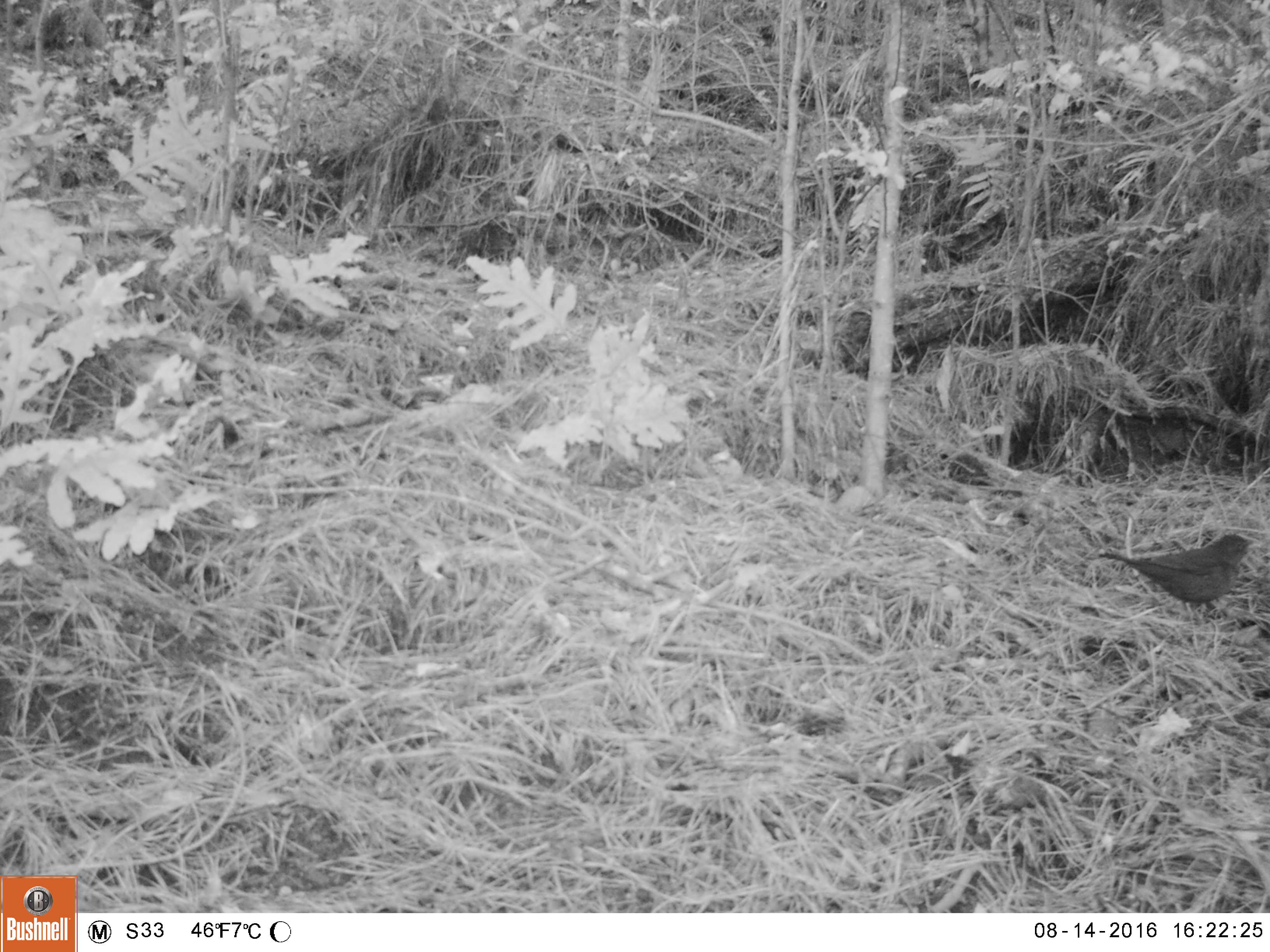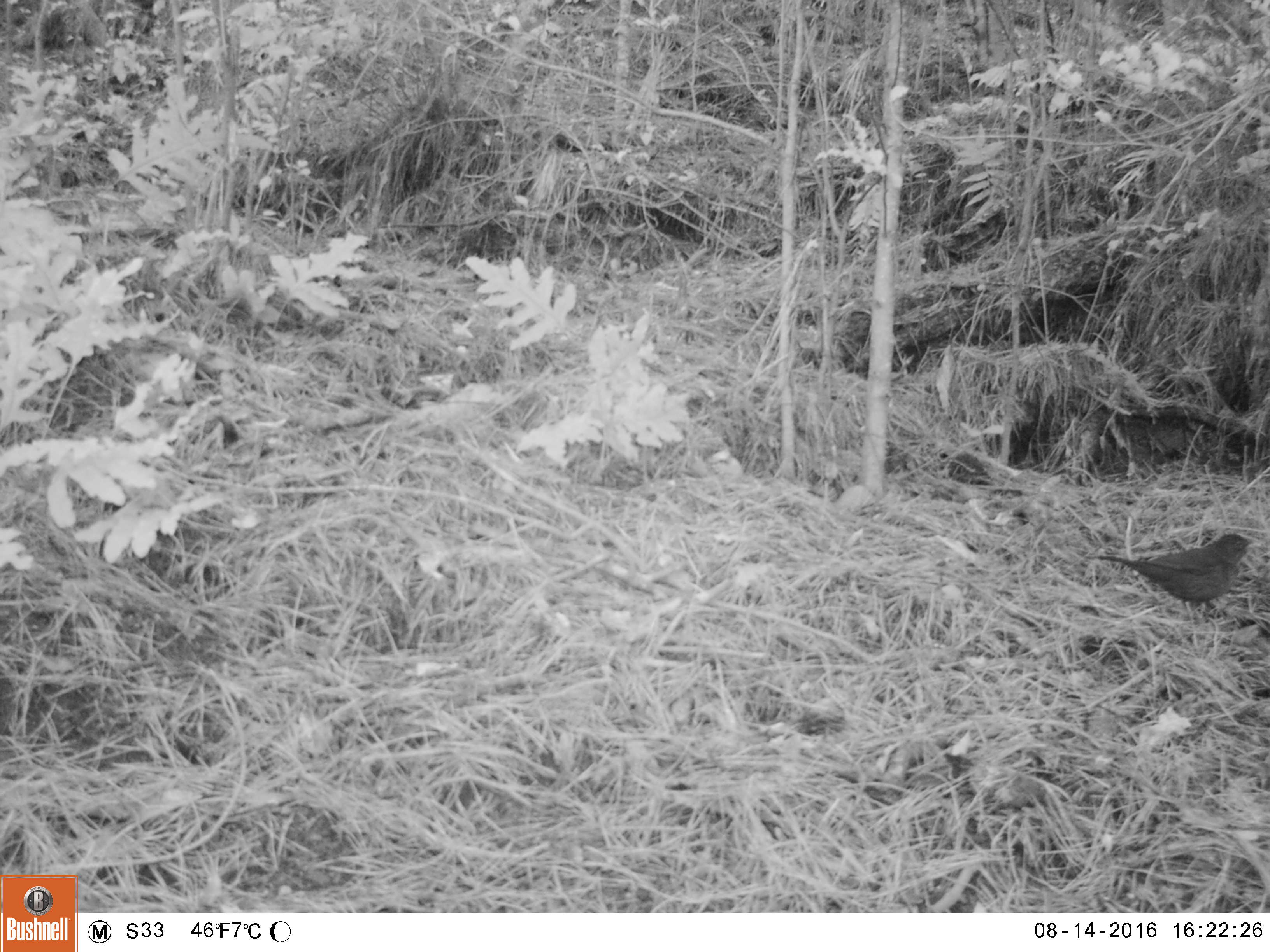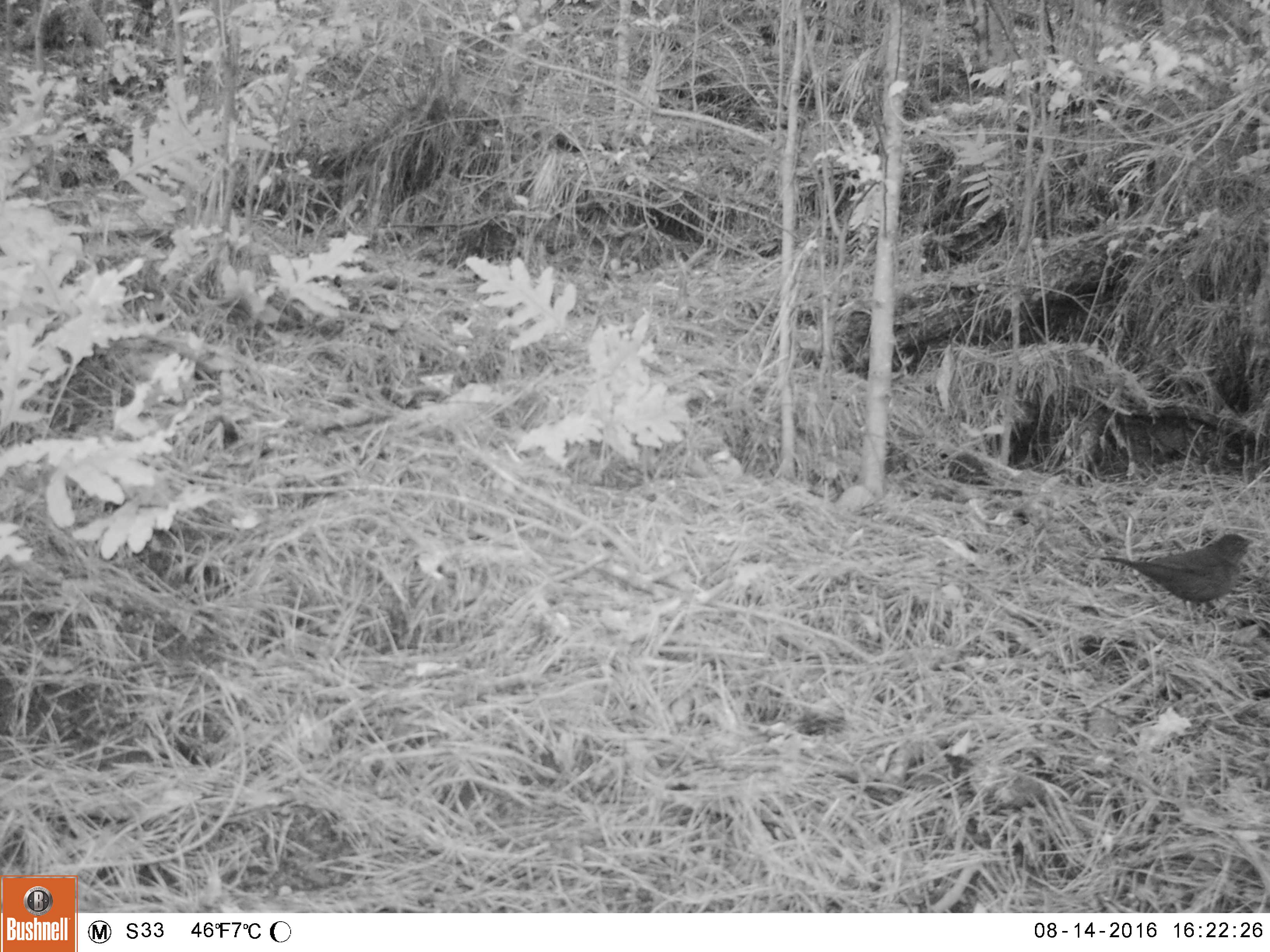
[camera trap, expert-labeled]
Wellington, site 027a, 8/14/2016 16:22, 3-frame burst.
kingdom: Animalia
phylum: Chordata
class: Aves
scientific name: Aves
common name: bird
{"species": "bird (Aves)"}